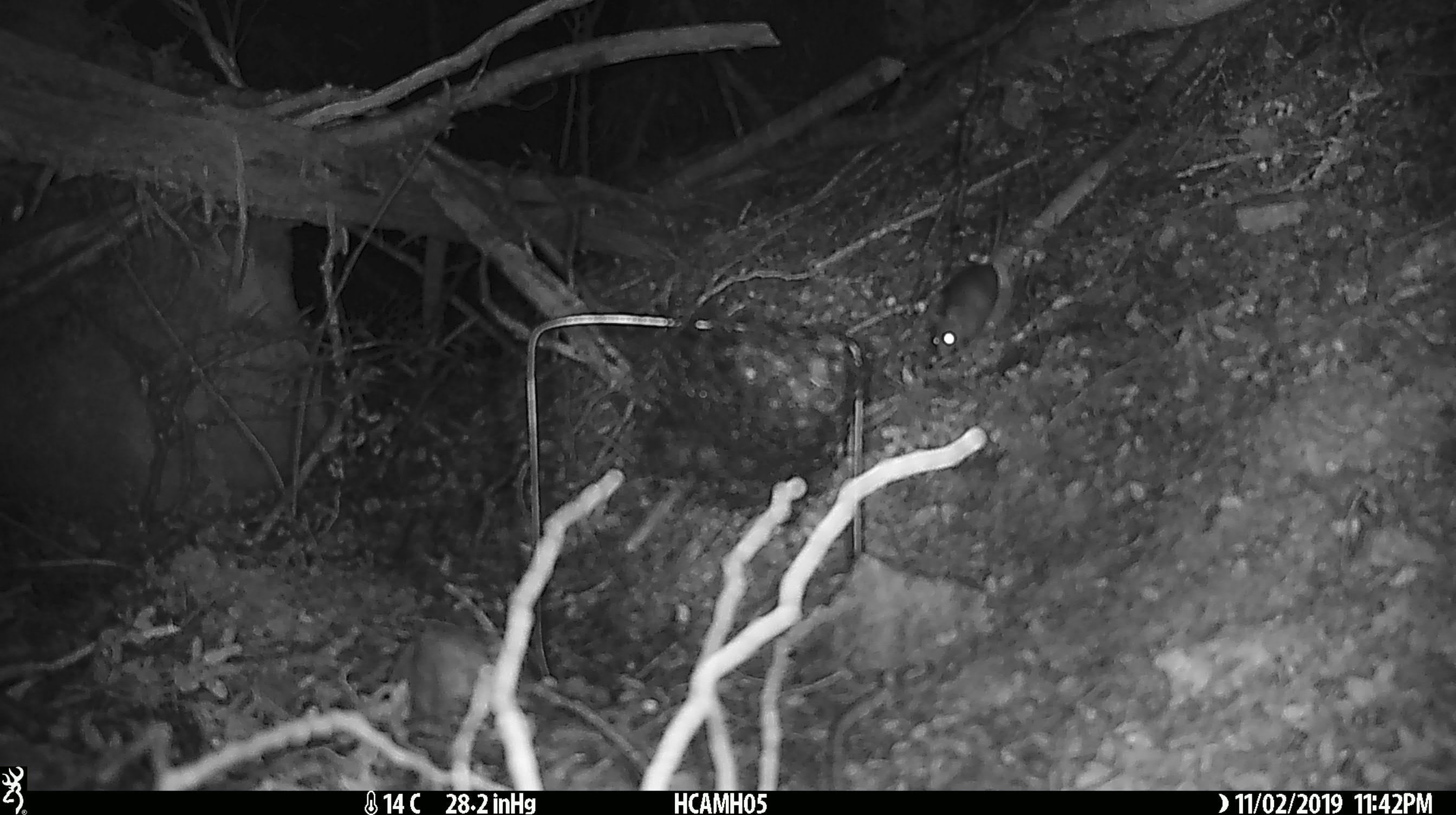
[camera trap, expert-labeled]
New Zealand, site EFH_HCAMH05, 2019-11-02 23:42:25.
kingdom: Animalia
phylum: Chordata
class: Mammalia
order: Rodentia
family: Muridae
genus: Mus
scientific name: Mus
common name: mouse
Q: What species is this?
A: Mouse (Mus).